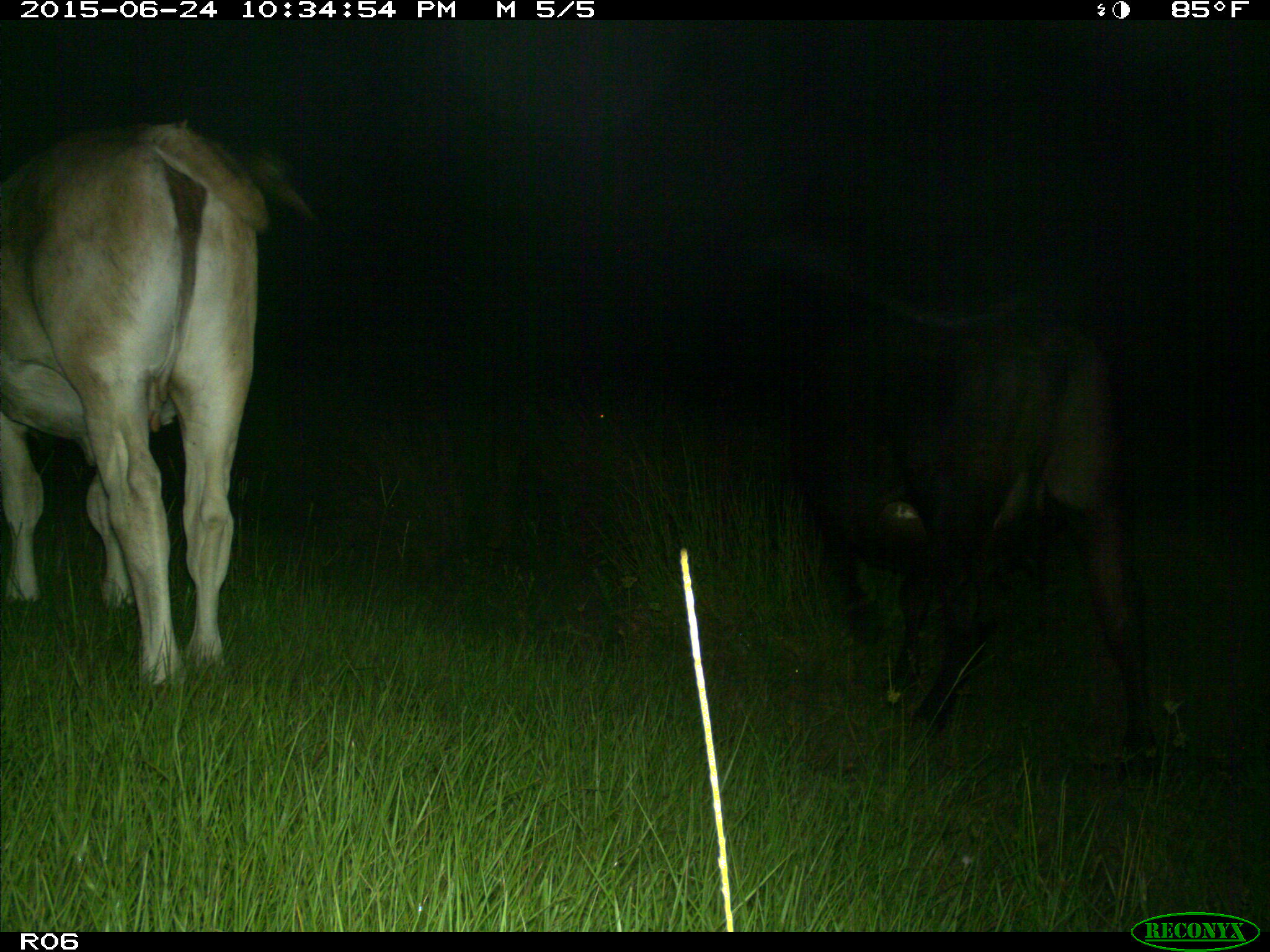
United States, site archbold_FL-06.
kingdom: Animalia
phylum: Chordata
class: Mammalia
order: Artiodactyla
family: Bovidae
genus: Bos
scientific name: Bos taurus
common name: domestic cow